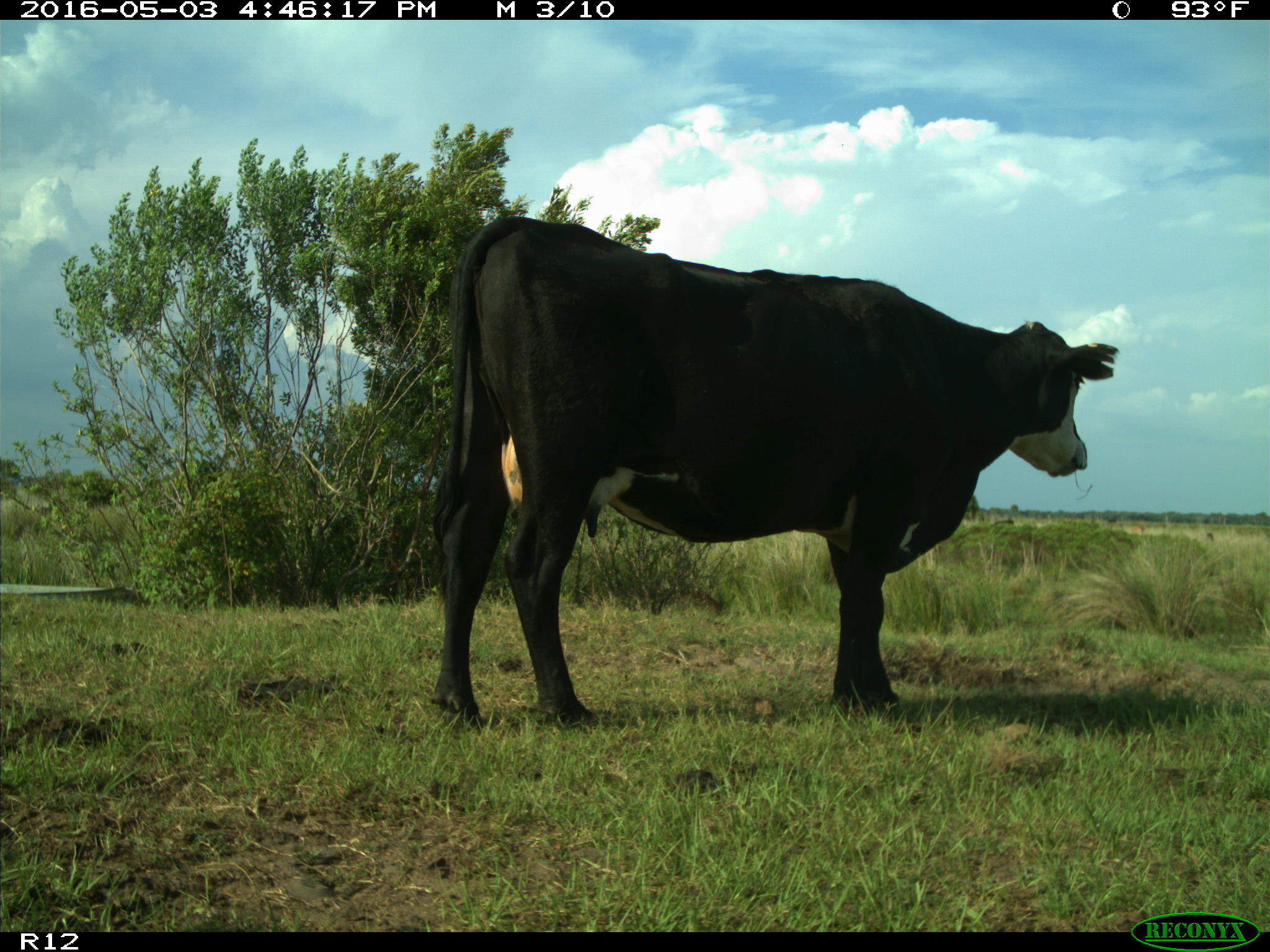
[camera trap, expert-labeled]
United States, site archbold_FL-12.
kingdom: Animalia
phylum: Chordata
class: Mammalia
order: Artiodactyla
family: Bovidae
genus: Bos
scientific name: Bos taurus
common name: domestic cow